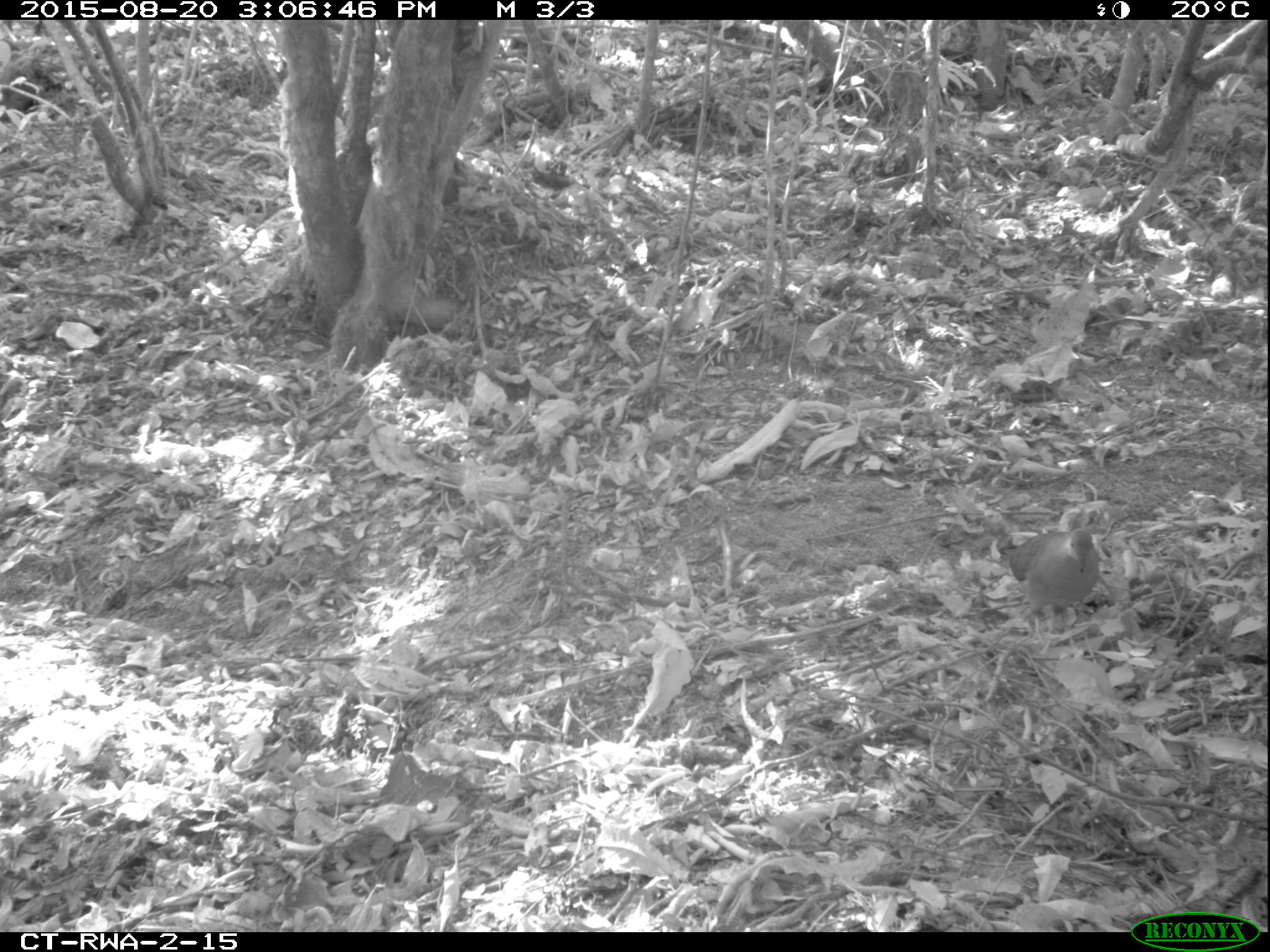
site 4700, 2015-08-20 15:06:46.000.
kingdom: Animalia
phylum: Chordata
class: Aves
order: Columbiformes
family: Columbidae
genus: Turtur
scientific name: Turtur tympanistria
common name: tambourine dove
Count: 1.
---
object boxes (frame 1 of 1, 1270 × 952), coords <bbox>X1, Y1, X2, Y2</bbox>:
turtur tympanistria: <bbox>996, 526, 1100, 646</bbox>